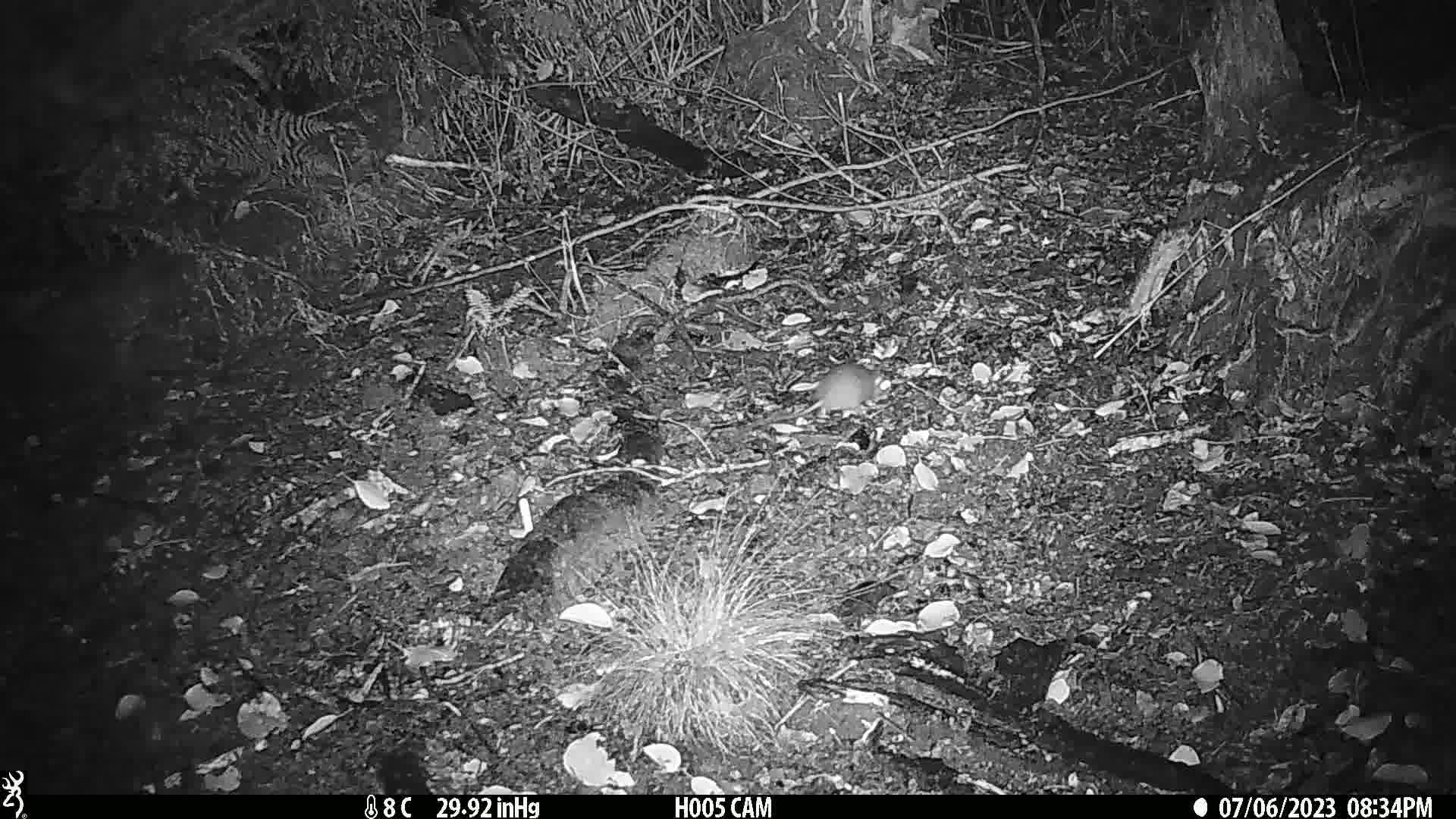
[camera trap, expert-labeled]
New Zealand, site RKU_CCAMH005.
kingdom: Animalia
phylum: Chordata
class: Mammalia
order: Rodentia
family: Muridae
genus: Rattus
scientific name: Rattus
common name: rat